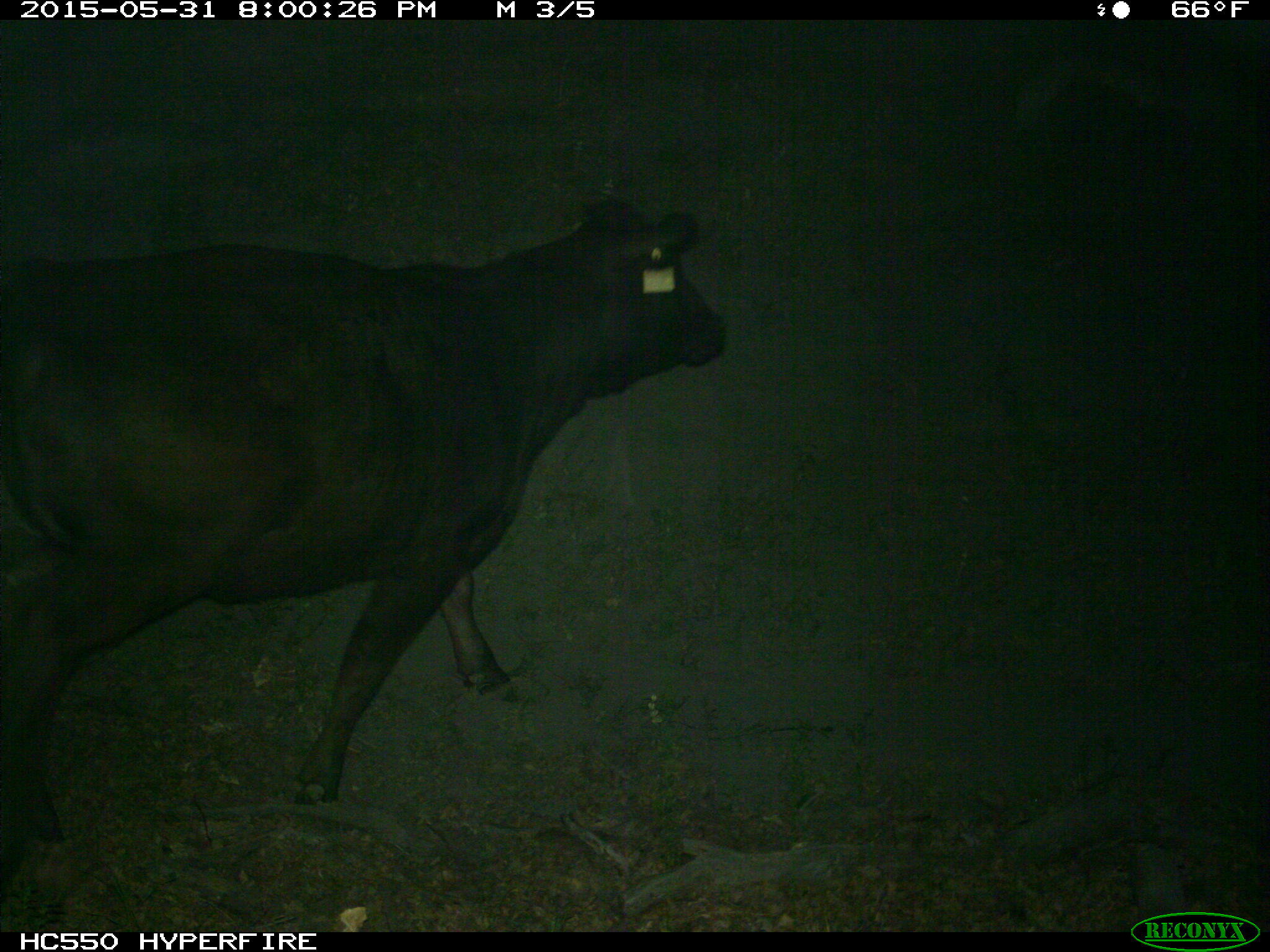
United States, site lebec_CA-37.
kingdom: Animalia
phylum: Chordata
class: Mammalia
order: Artiodactyla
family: Bovidae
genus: Bos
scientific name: Bos taurus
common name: domestic cow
Bos taurus (domestic cow).